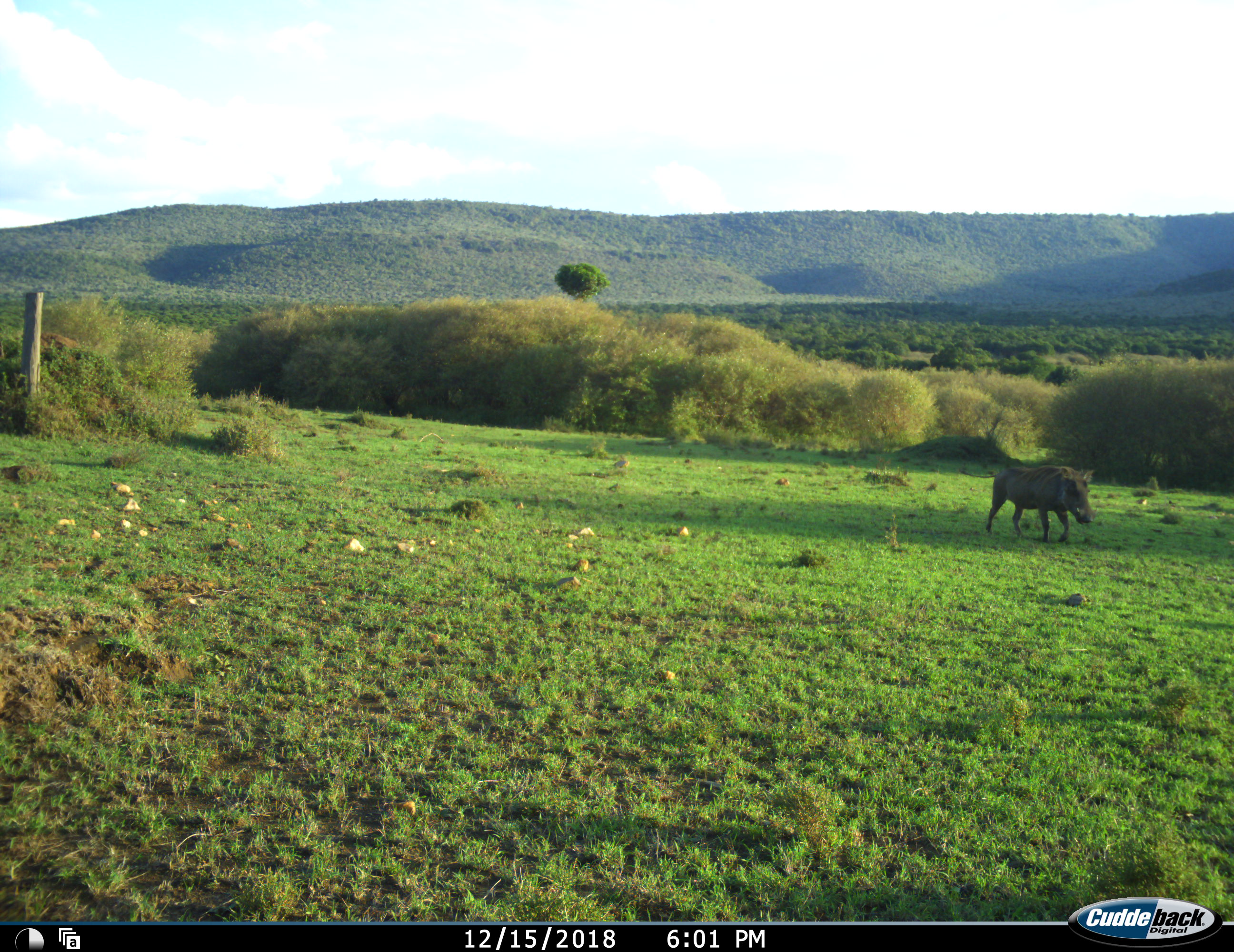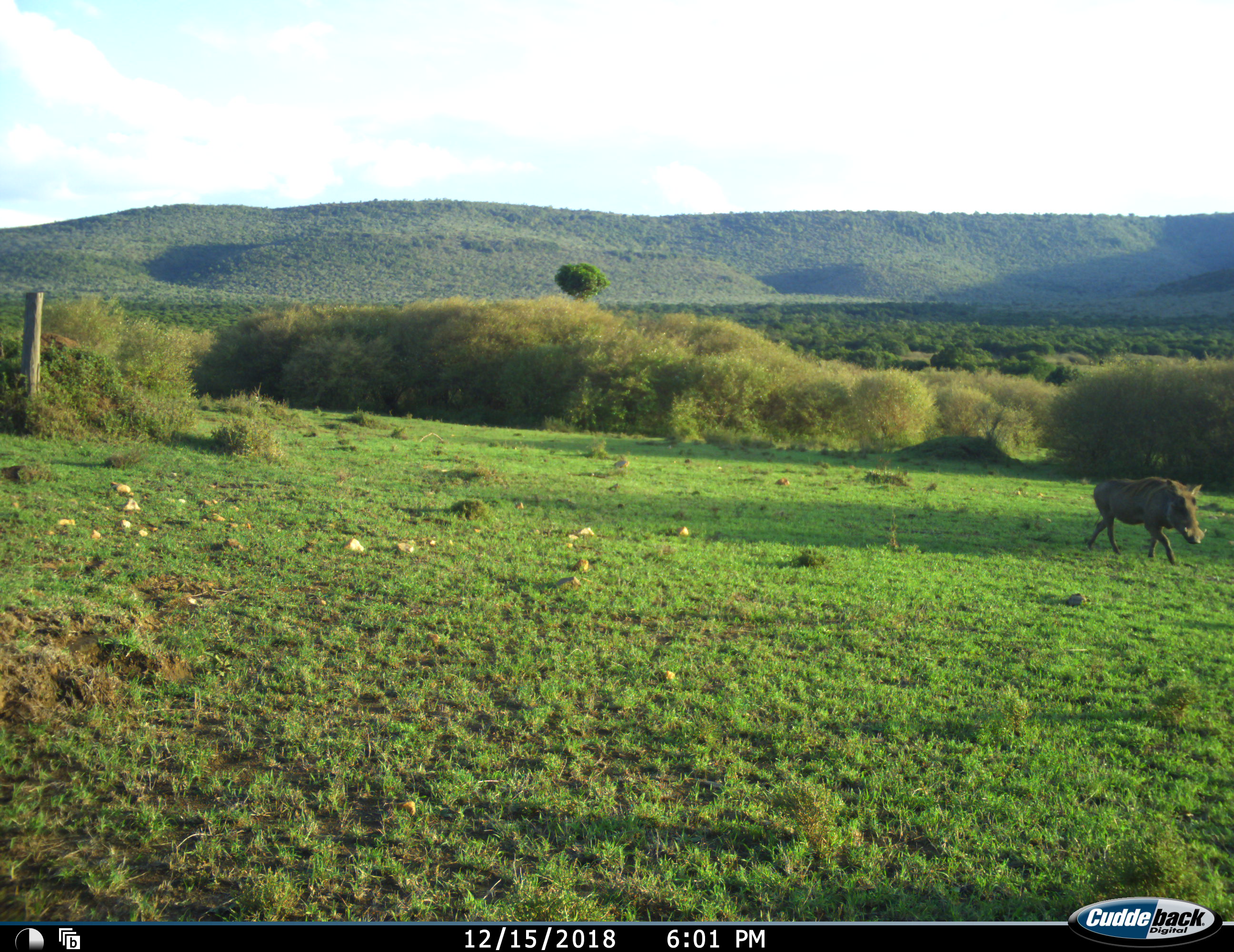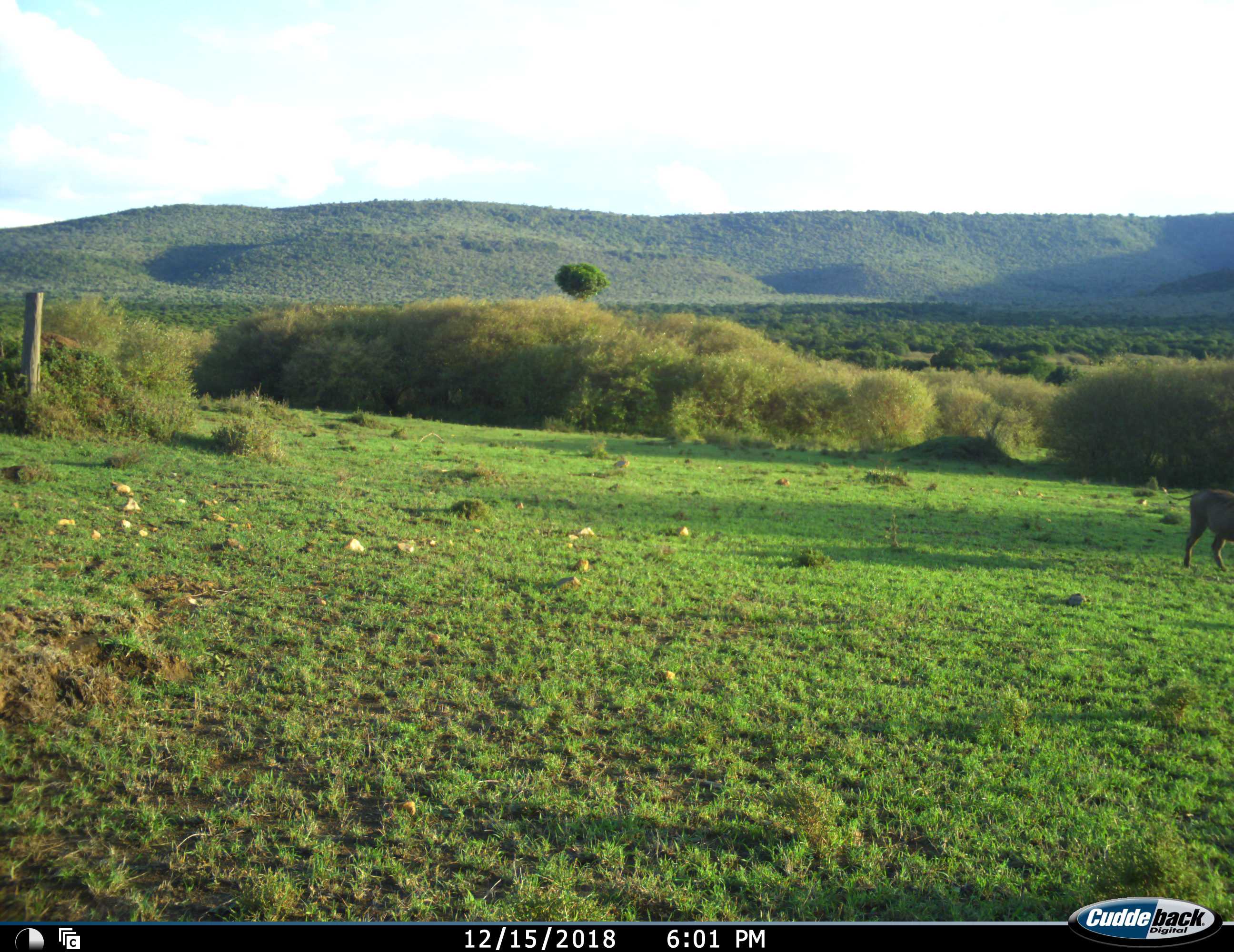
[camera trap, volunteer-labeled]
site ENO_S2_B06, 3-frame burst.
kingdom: Animalia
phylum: Chordata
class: Mammalia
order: Artiodactyla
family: Suidae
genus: Phacochoerus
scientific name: Phacochoerus africanus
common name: warthog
Warthog (Phacochoerus africanus), count 1. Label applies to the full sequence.